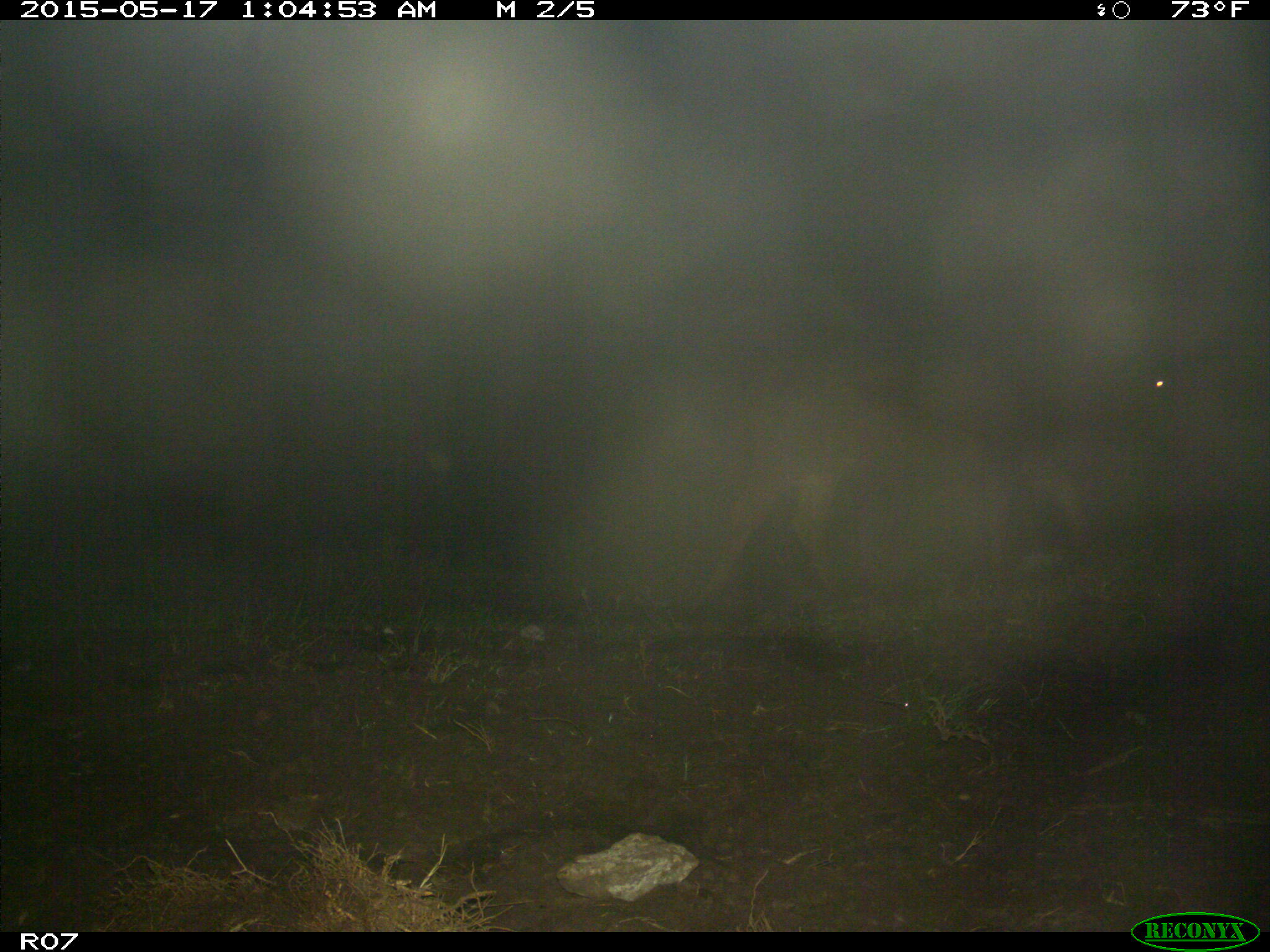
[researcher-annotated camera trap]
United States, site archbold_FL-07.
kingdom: Animalia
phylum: Chordata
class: Mammalia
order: Artiodactyla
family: Bovidae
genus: Bos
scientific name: Bos taurus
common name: domestic cow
Bos taurus (domestic cow).